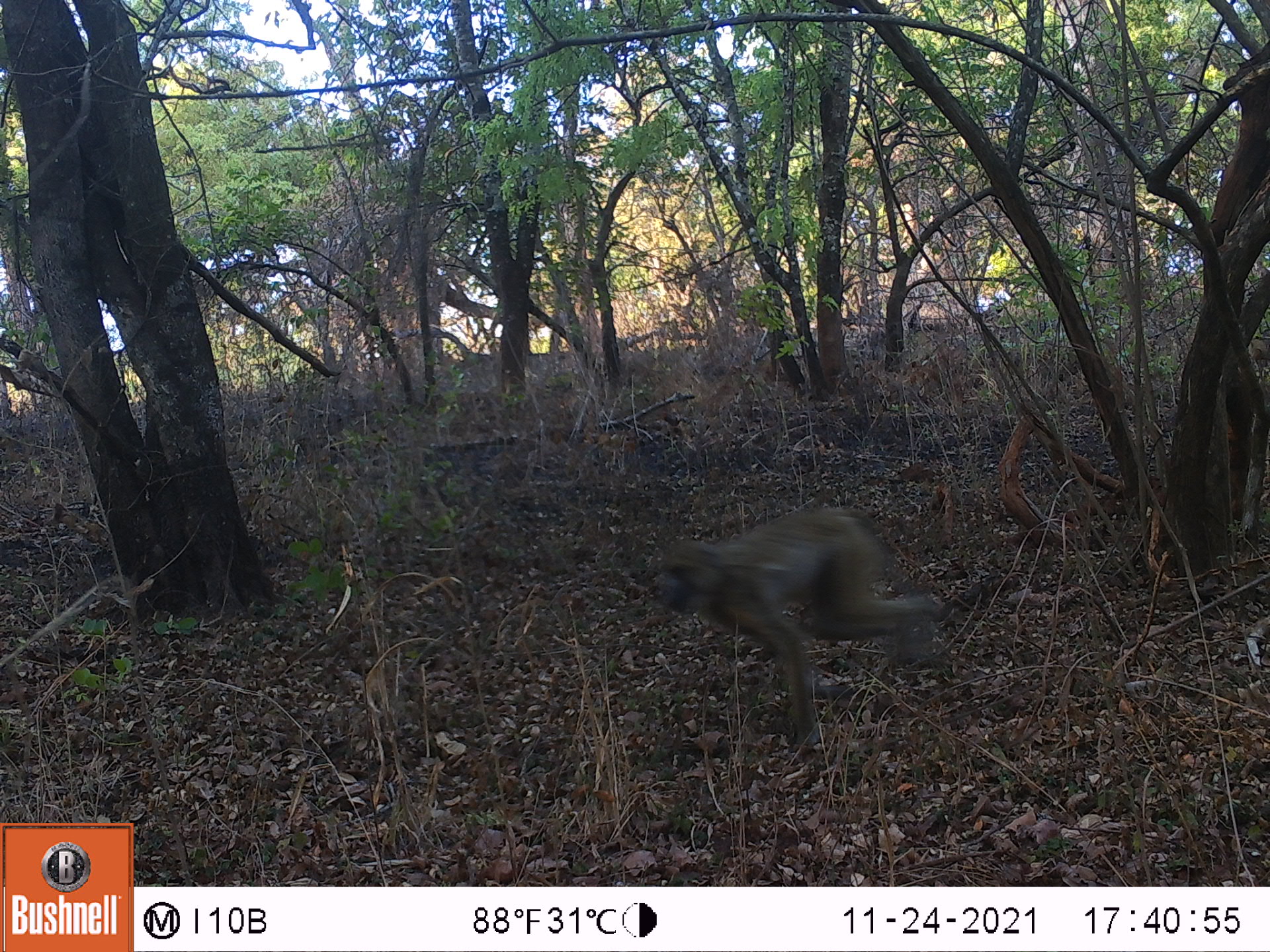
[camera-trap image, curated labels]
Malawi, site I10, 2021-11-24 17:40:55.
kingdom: Animalia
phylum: Chordata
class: Mammalia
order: Primates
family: Cercopithecidae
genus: Papio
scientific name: Papio cynocephalus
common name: yellow baboon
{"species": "yellow baboon (Papio cynocephalus)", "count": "1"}